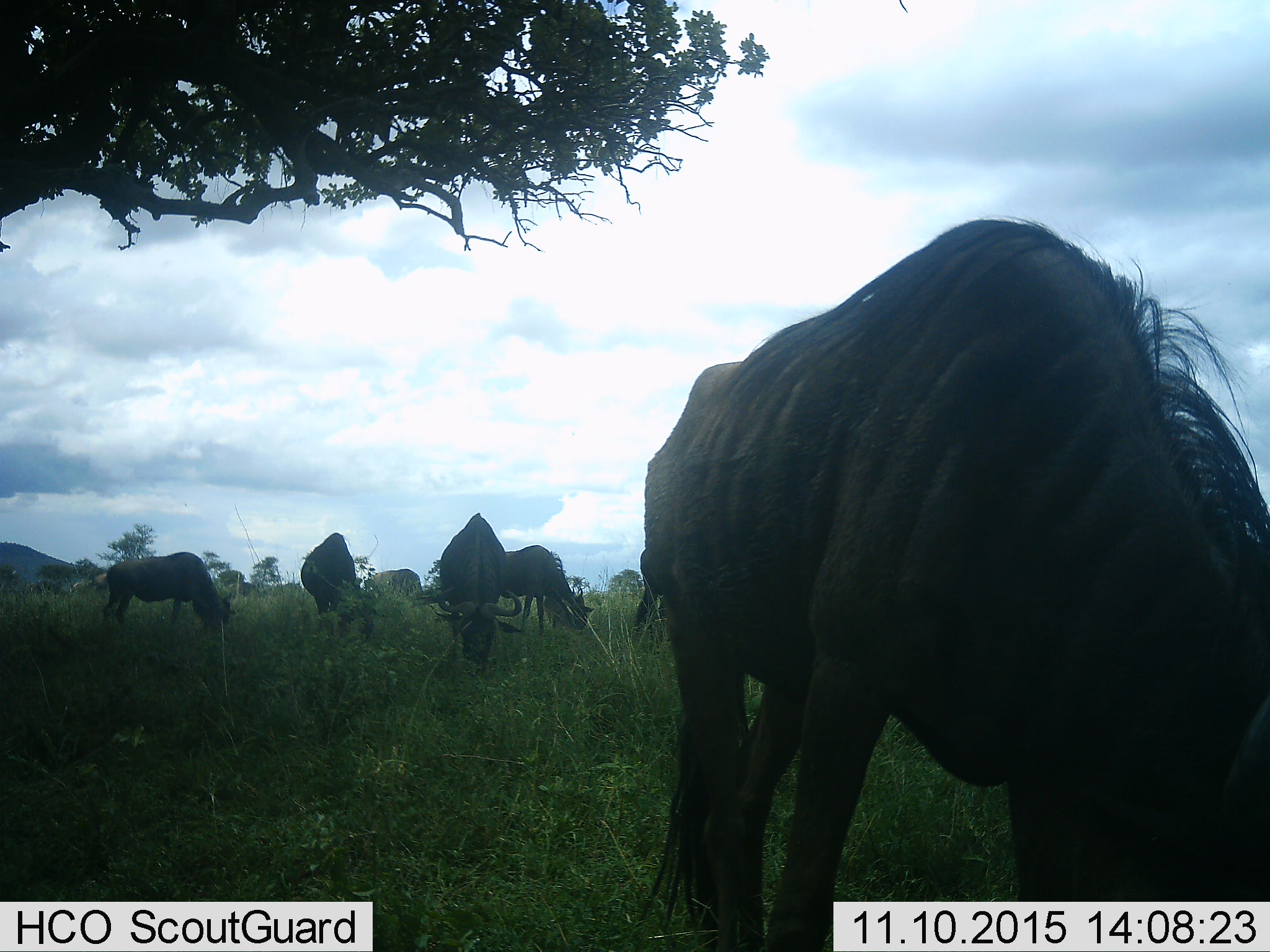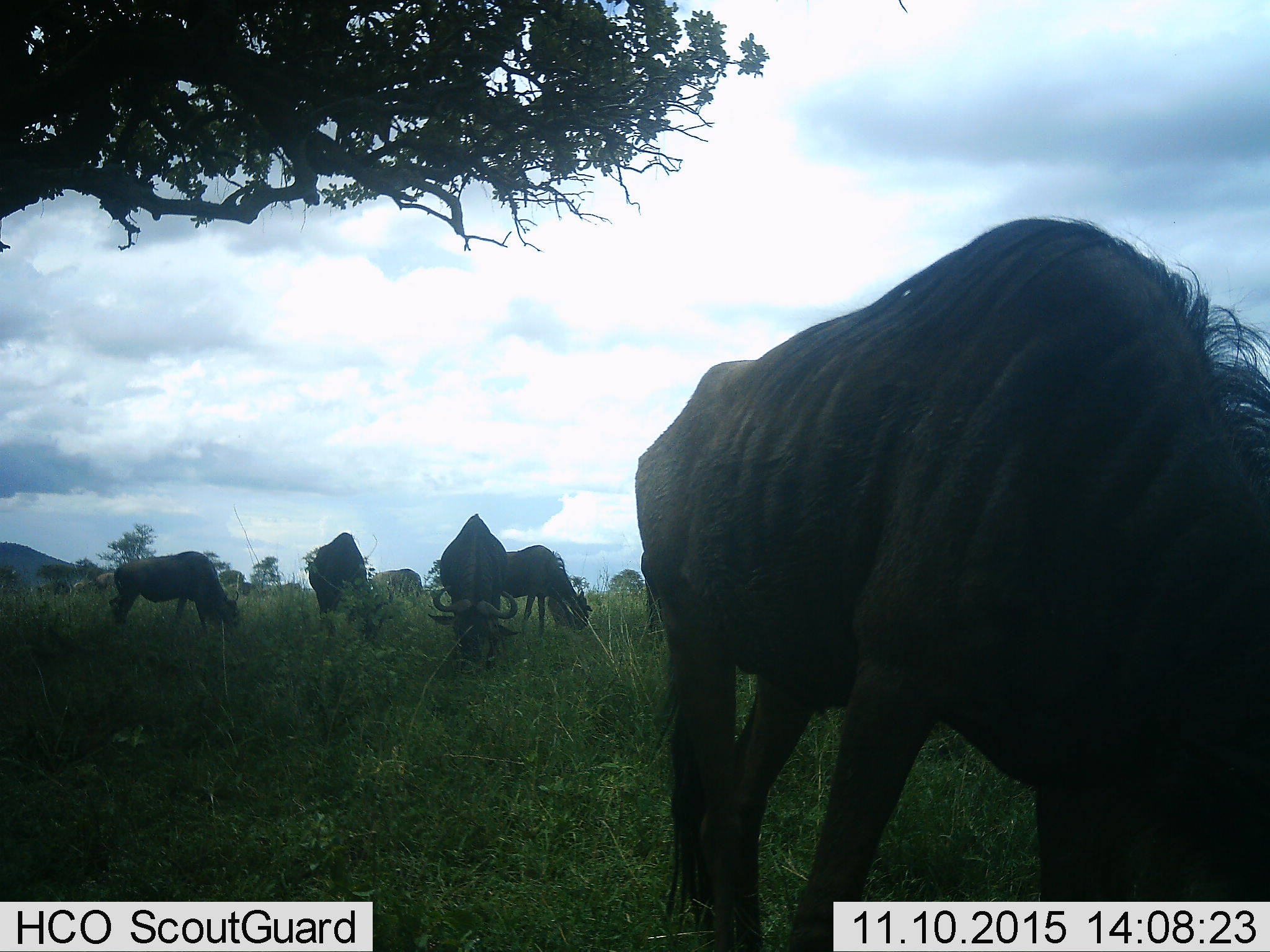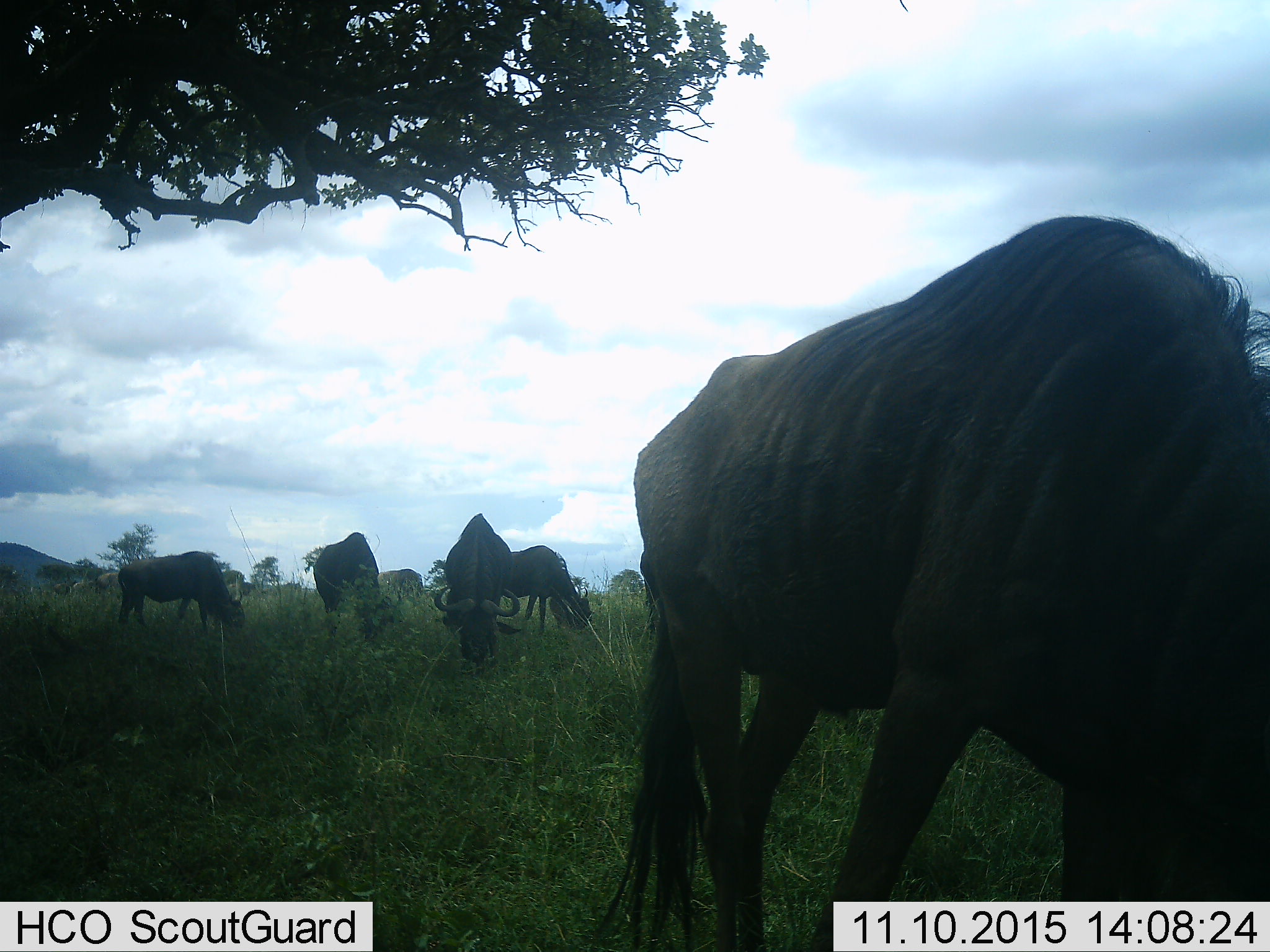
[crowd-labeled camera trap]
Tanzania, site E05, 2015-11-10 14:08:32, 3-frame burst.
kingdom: Animalia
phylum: Chordata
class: Mammalia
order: Artiodactyla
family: Bovidae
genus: Connochaetes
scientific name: Connochaetes taurinus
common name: blue wildebeest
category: wildebeest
Wildebeest (blue wildebeest) (Connochaetes taurinus), count 7. Behavior (volunteer vote fractions): standing 31%, resting 0%, moving 12%, interacting 0%. Young present (vote fraction): 0%. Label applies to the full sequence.